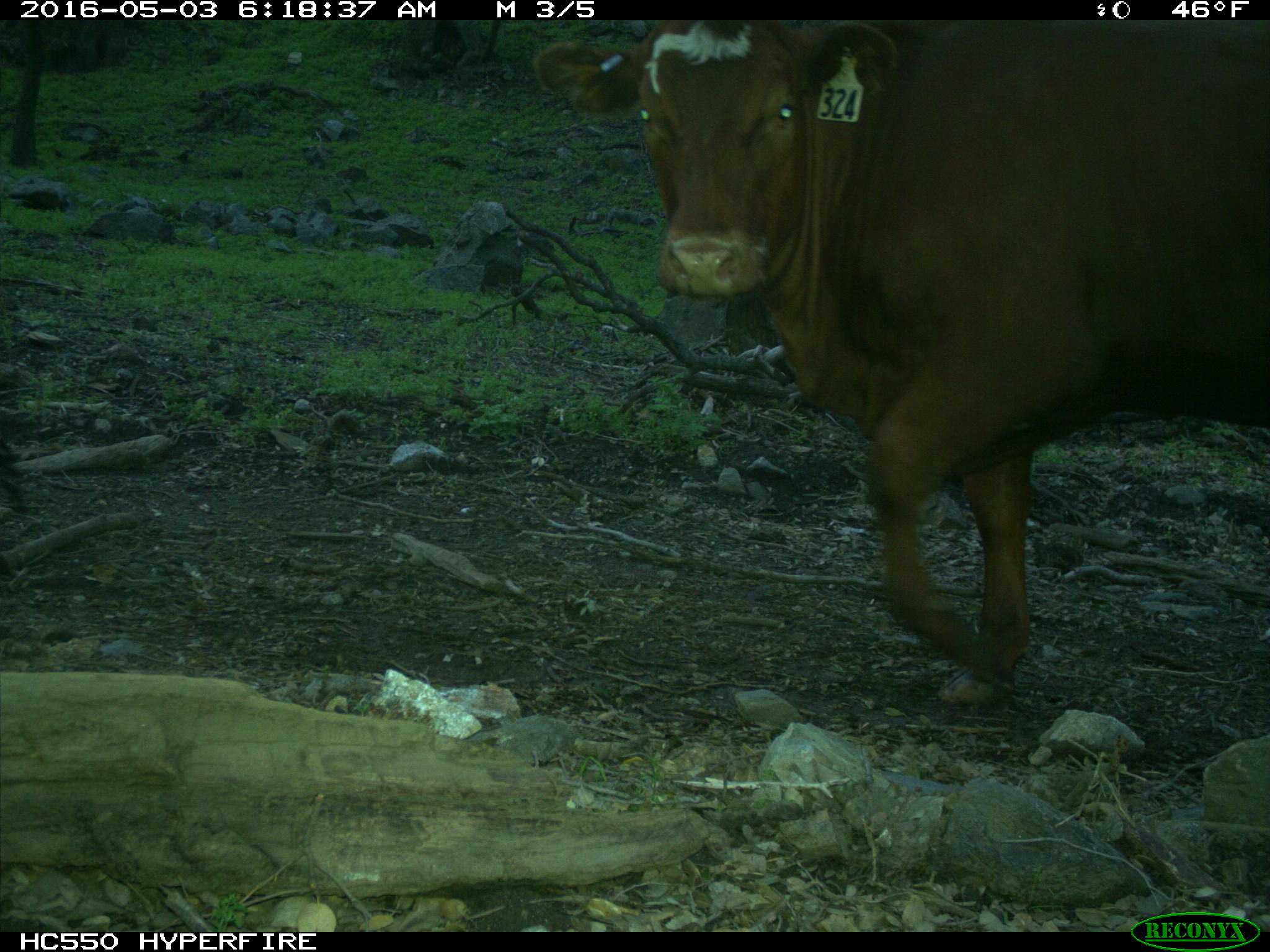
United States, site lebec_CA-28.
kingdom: Animalia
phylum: Chordata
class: Mammalia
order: Artiodactyla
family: Bovidae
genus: Bos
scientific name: Bos taurus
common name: domestic cow